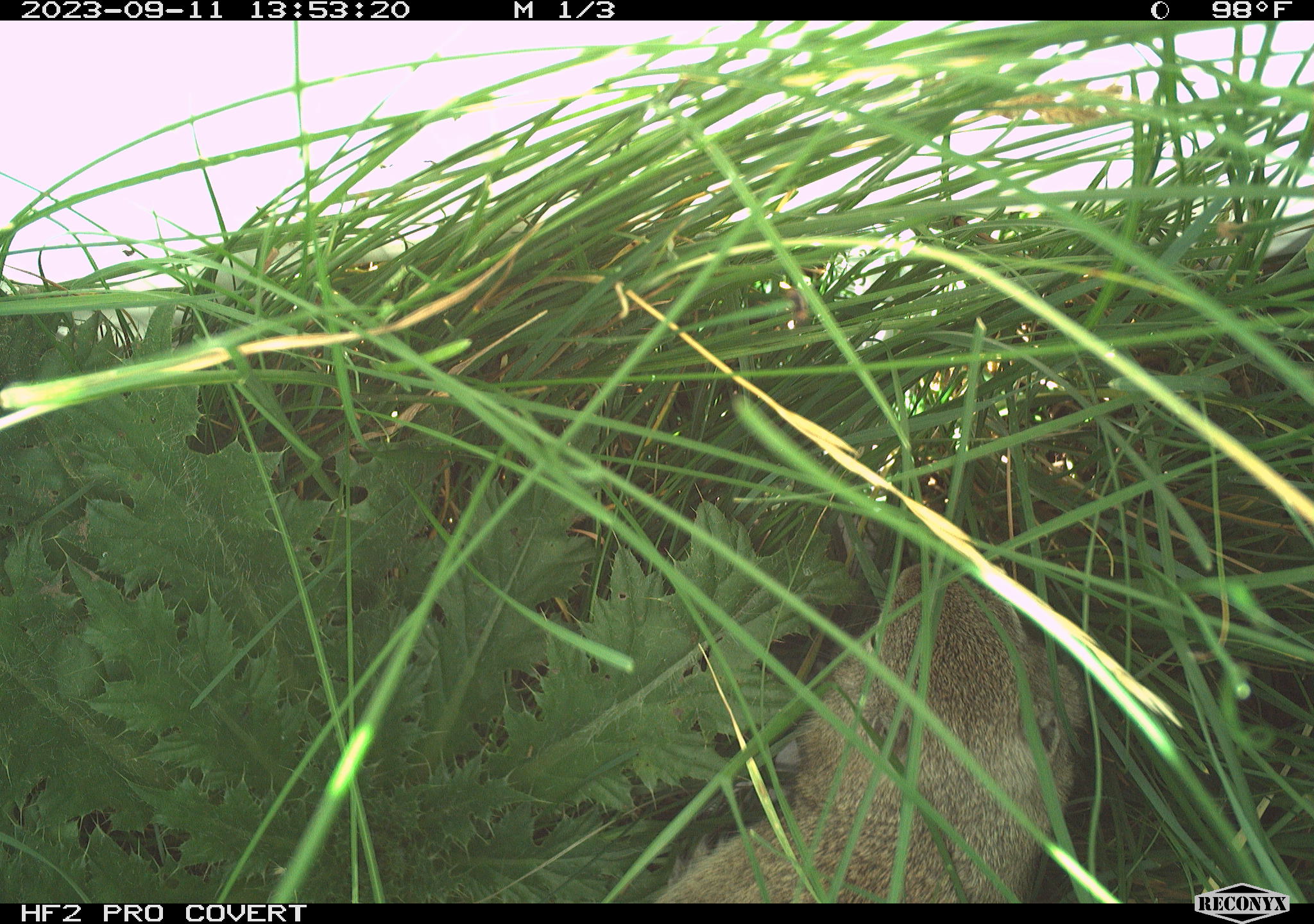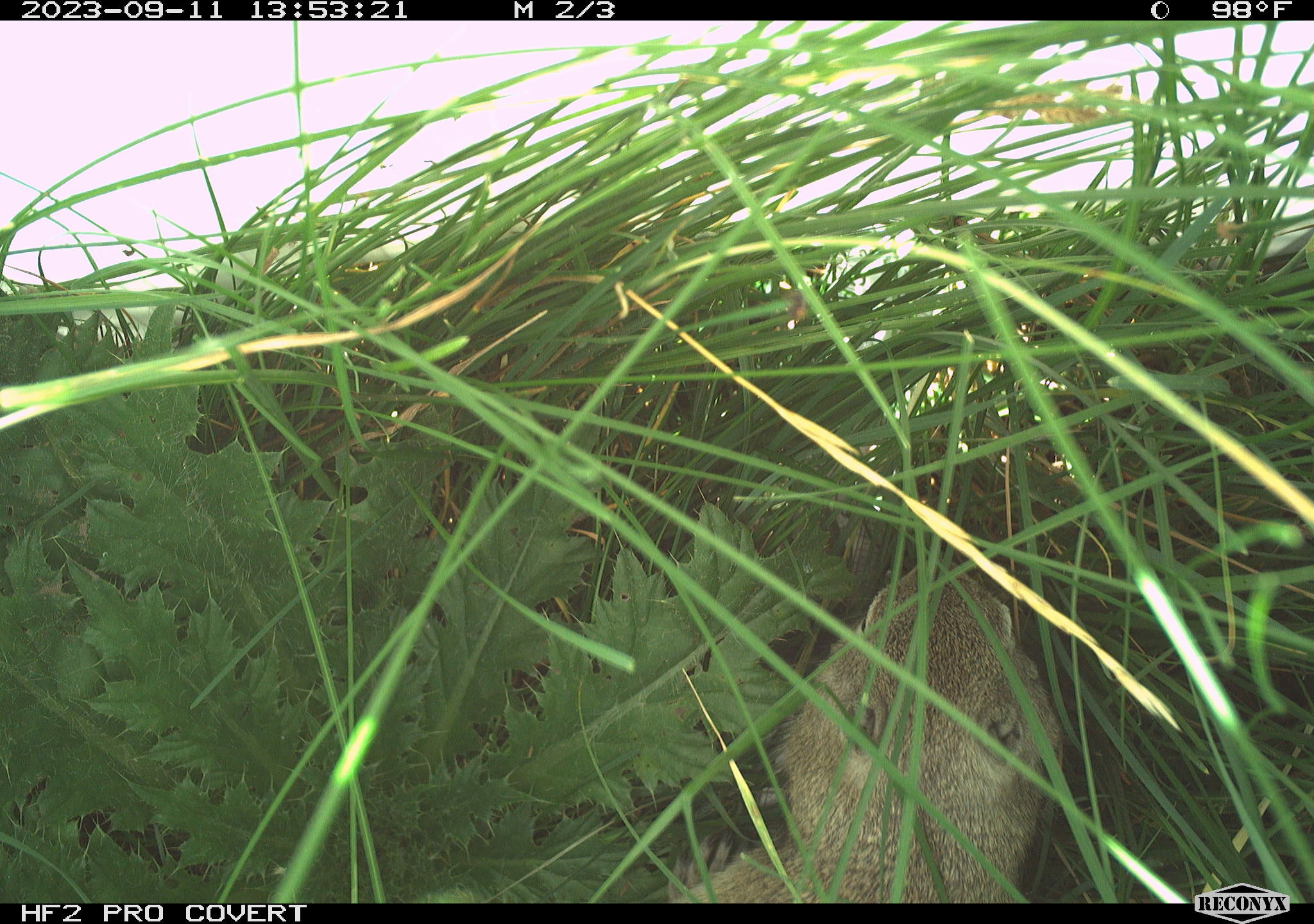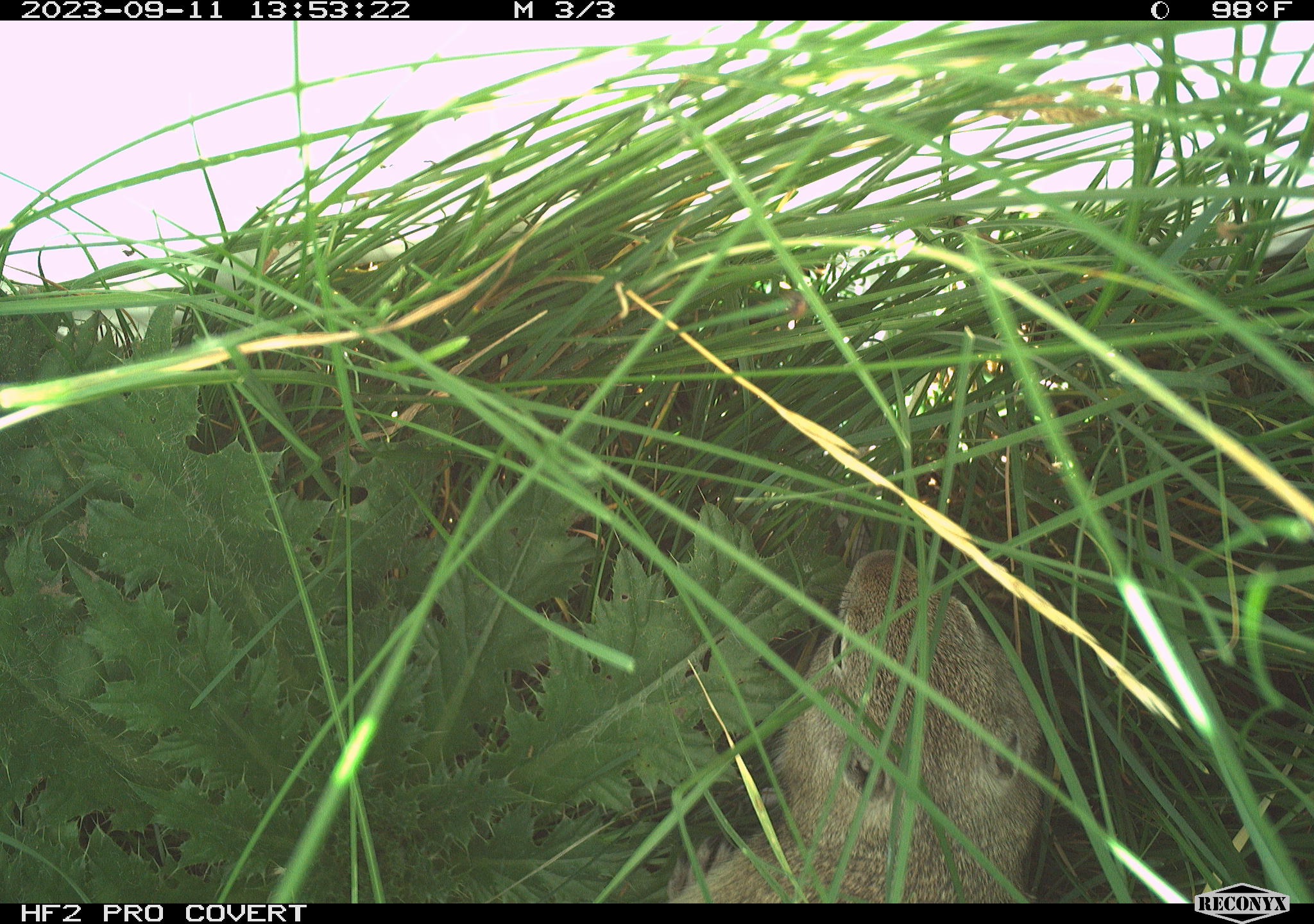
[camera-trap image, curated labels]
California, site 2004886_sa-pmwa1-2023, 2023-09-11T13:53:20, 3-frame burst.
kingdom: Animalia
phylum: Chordata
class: Mammalia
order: Rodentia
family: Sciuridae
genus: Urocitellus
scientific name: Urocitellus beldingi beldingi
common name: belding's ground squirrel